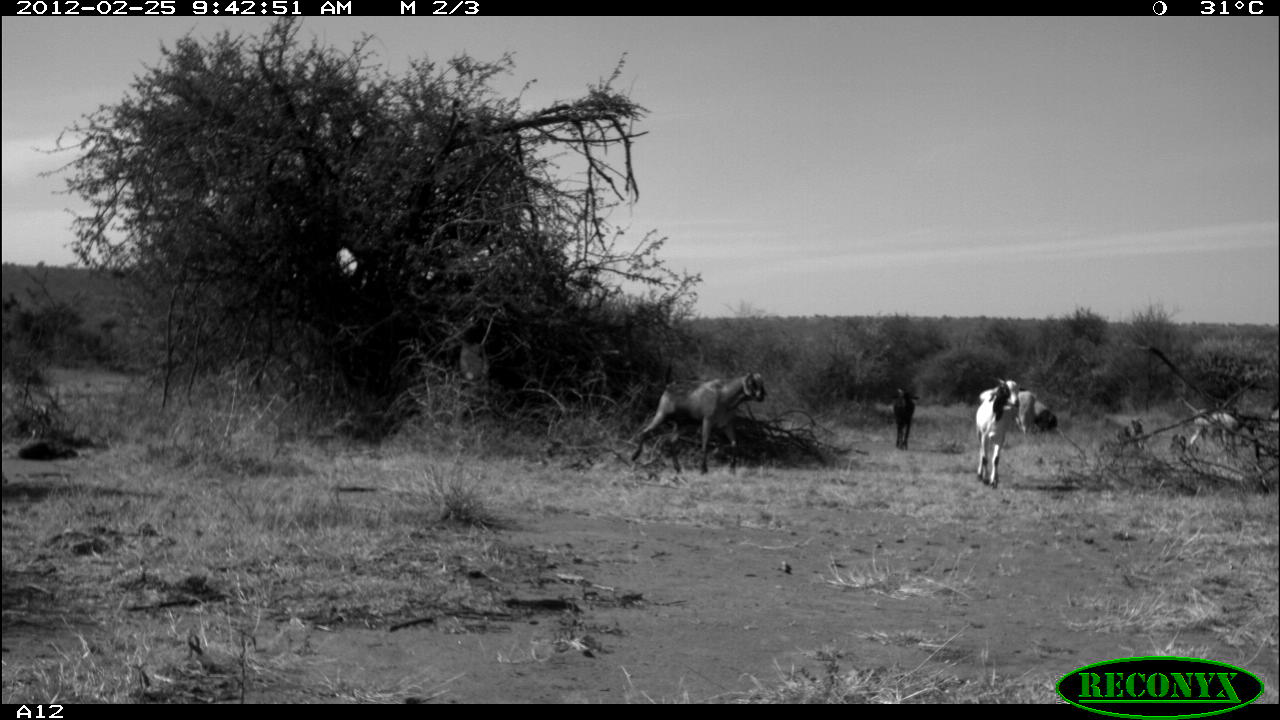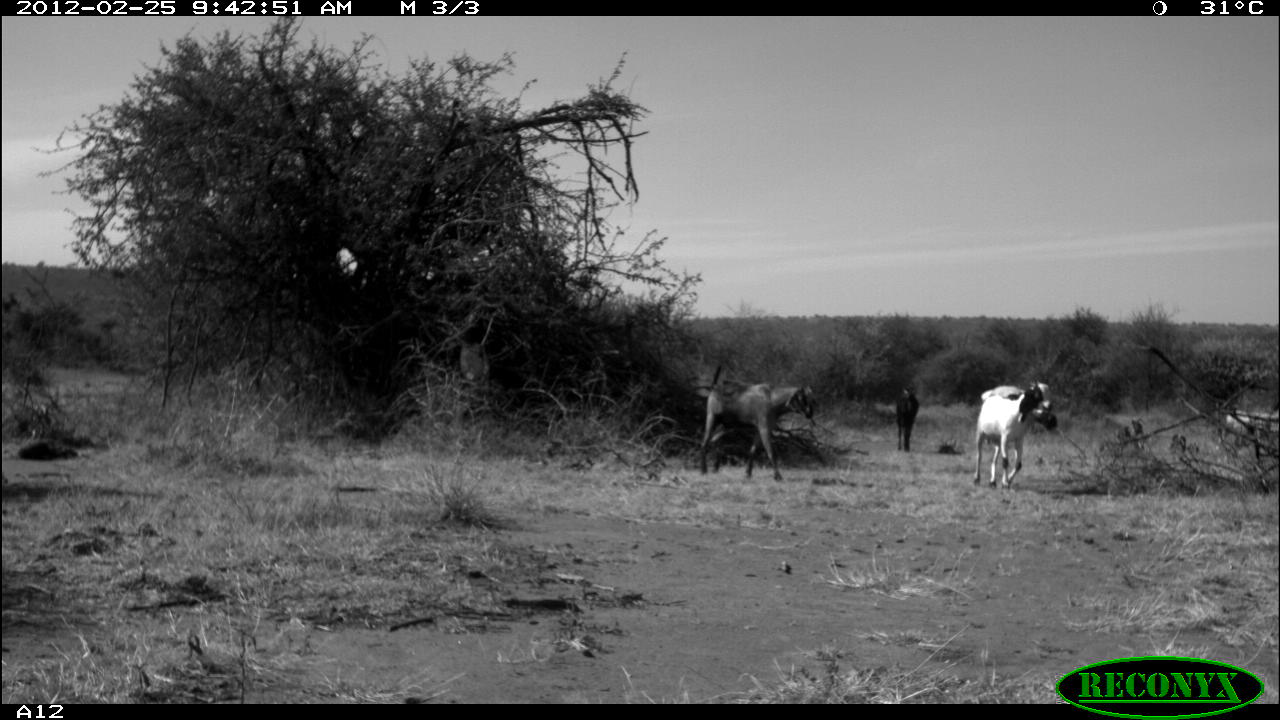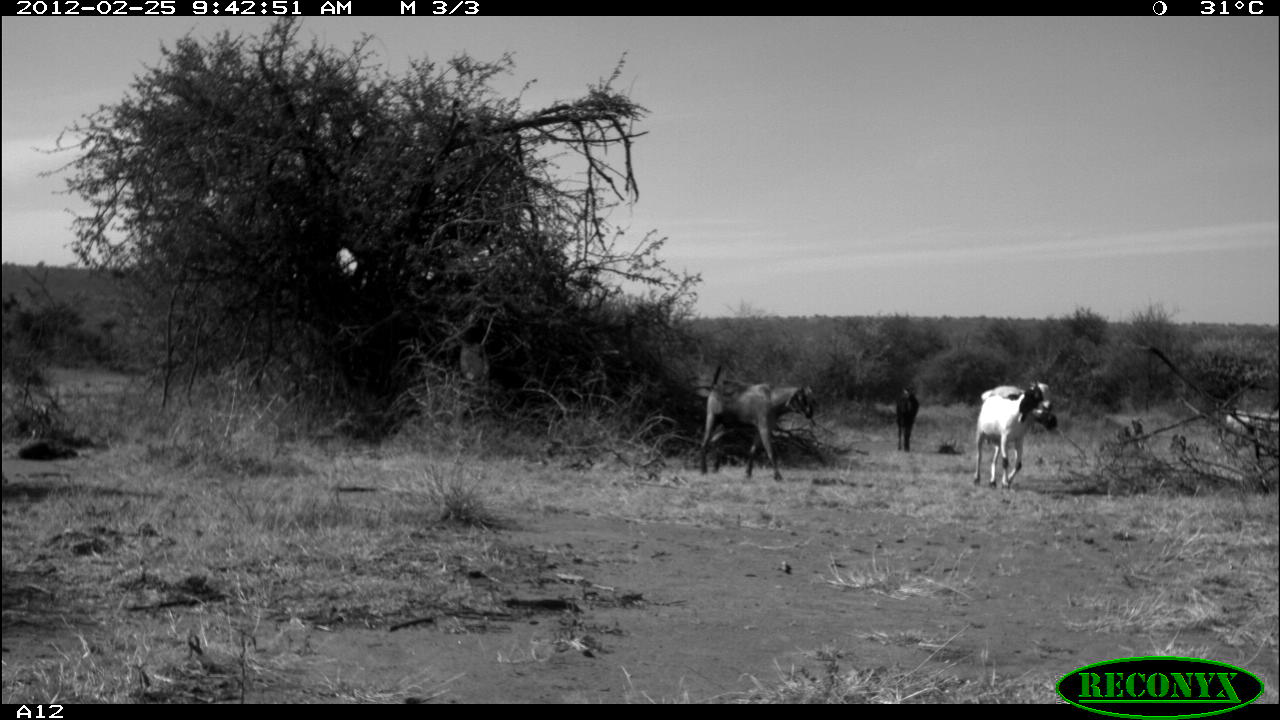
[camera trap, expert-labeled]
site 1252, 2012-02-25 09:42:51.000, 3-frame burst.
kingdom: Animalia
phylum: Chordata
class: Mammalia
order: Artiodactyla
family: Bovidae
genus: Capra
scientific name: Capra aegagrus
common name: wild goat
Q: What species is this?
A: Capra aegagrus (wild goat).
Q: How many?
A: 3.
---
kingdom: Animalia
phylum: Chordata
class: Mammalia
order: Artiodactyla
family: Bovidae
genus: Ovis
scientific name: Ovis aries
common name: domestic sheep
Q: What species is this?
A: Ovis aries (domestic sheep).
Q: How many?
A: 2.